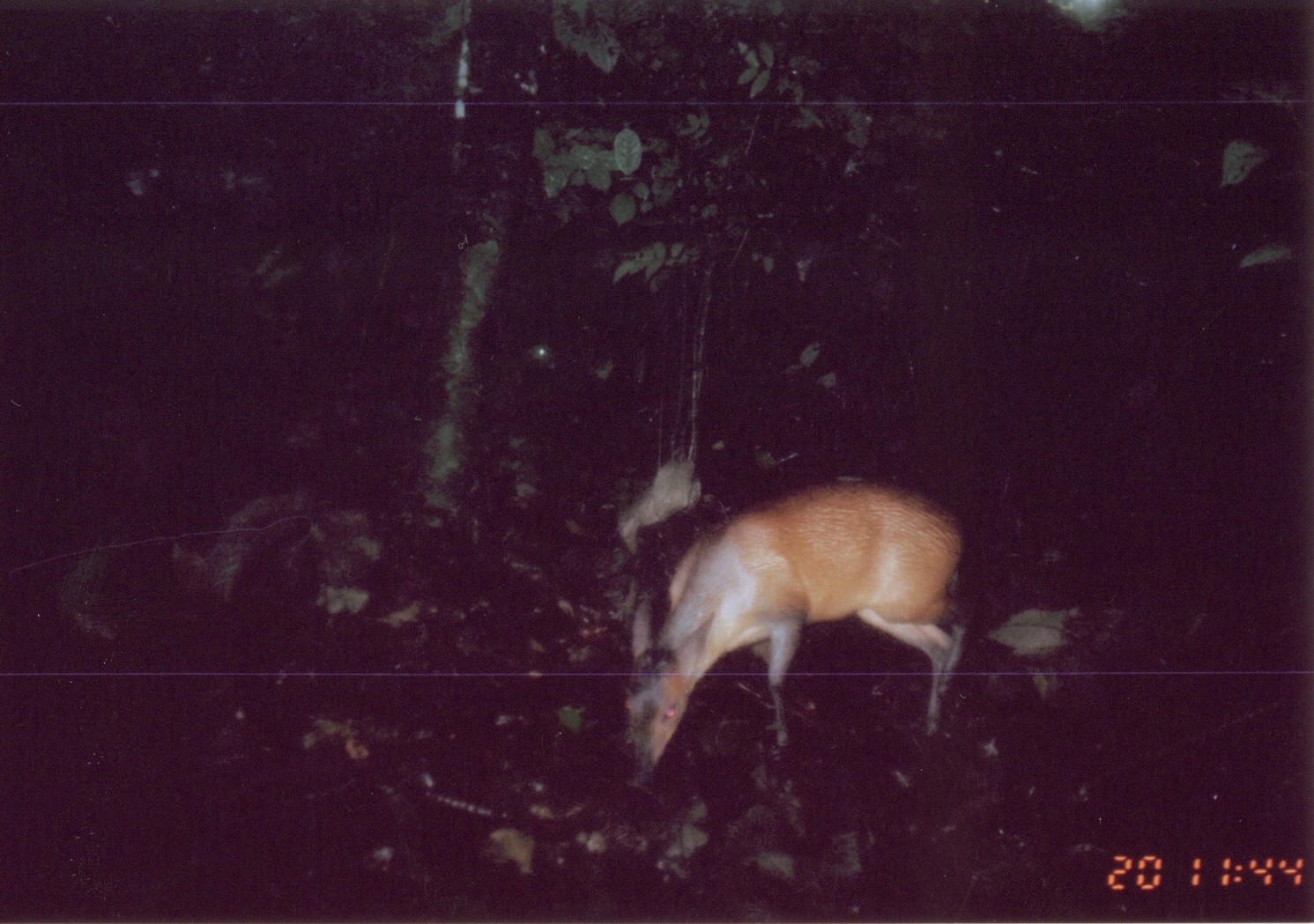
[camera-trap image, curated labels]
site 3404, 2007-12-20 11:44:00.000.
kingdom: Animalia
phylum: Chordata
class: Mammalia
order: Artiodactyla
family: Bovidae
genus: Cephalophus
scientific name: Cephalophus harveyi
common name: harvey's duiker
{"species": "Cephalophus harveyi (harvey's duiker)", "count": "1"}